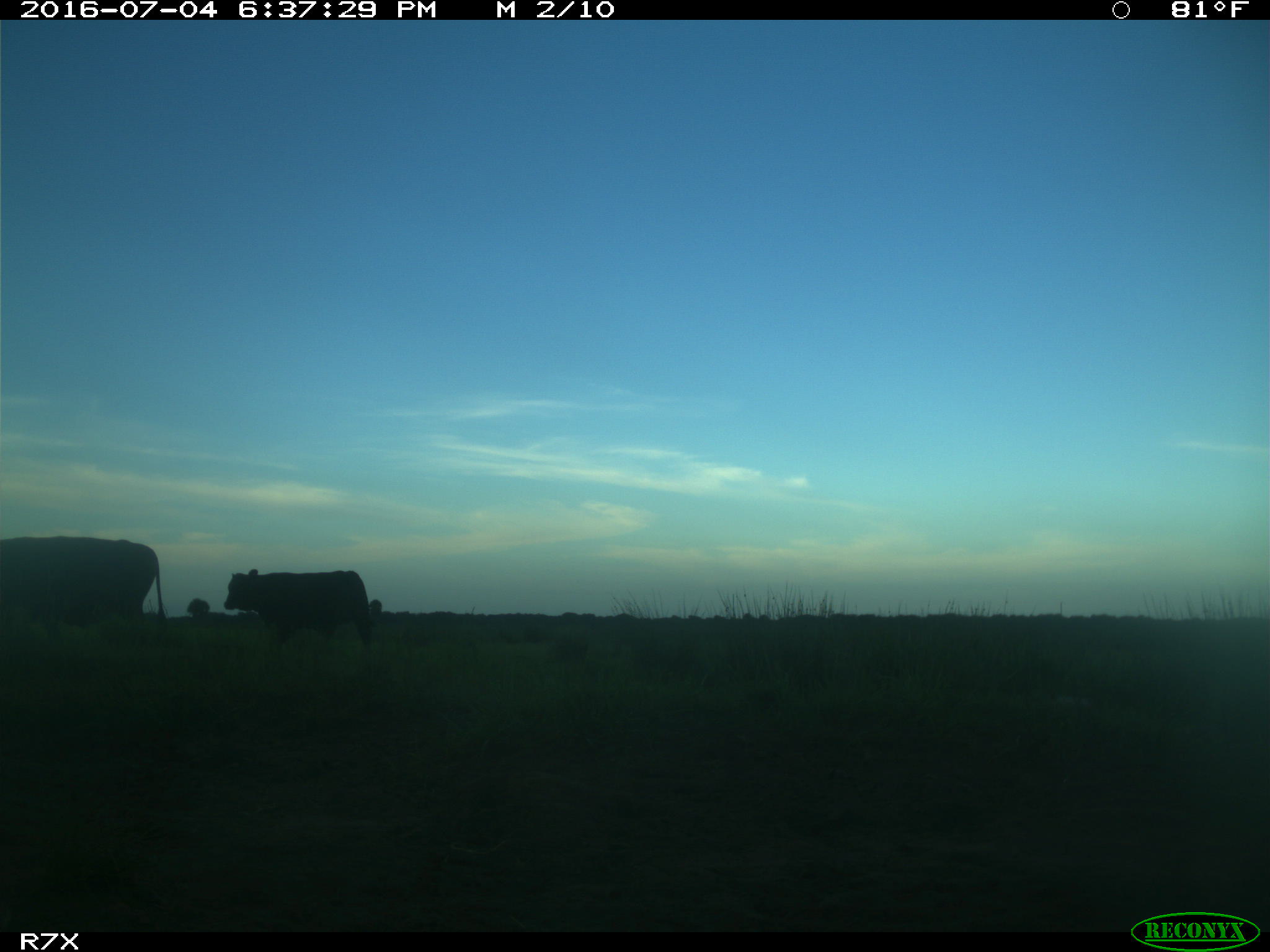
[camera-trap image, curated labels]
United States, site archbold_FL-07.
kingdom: Animalia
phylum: Chordata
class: Mammalia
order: Artiodactyla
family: Bovidae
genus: Bos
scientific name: Bos taurus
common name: domestic cow